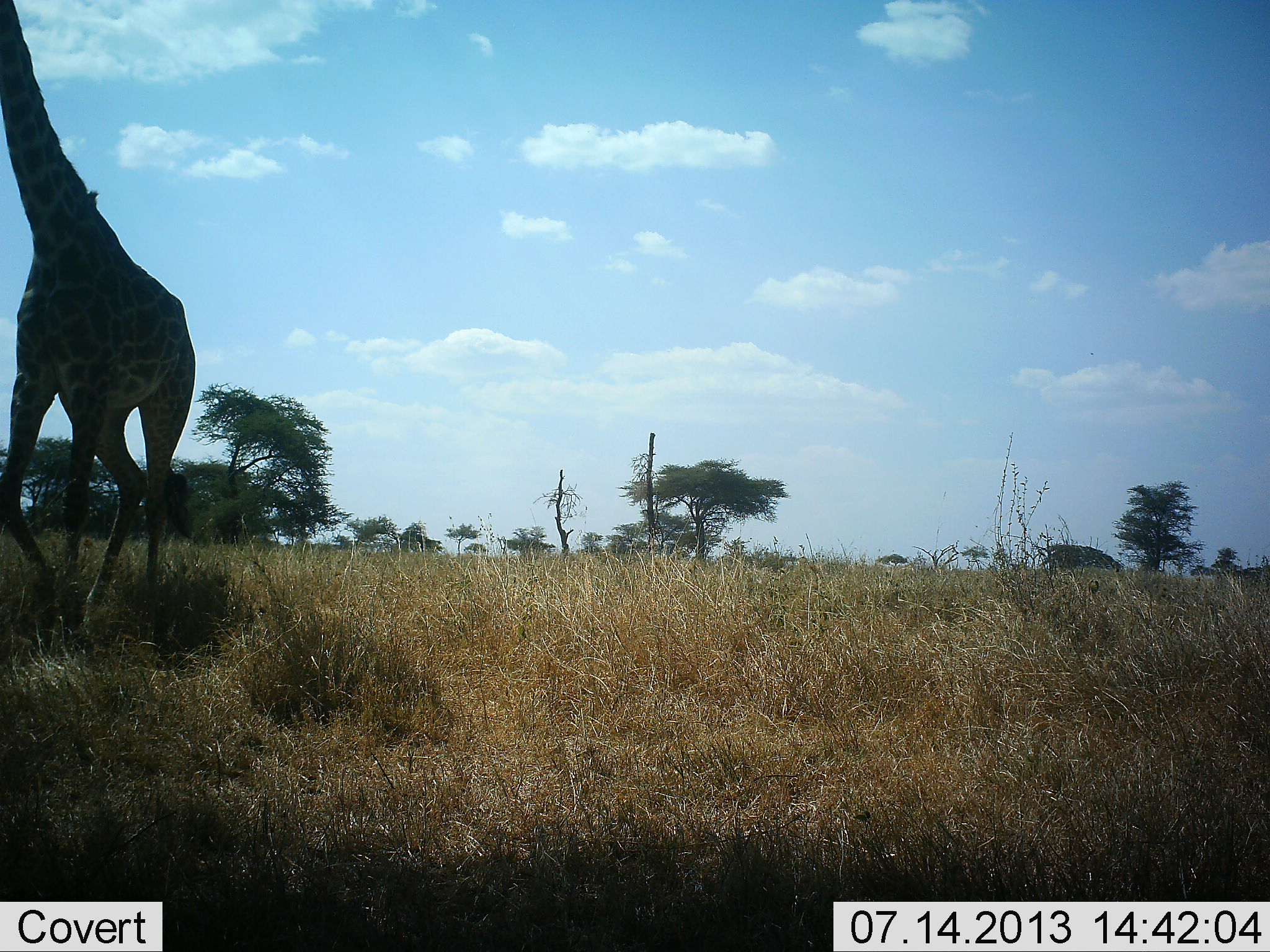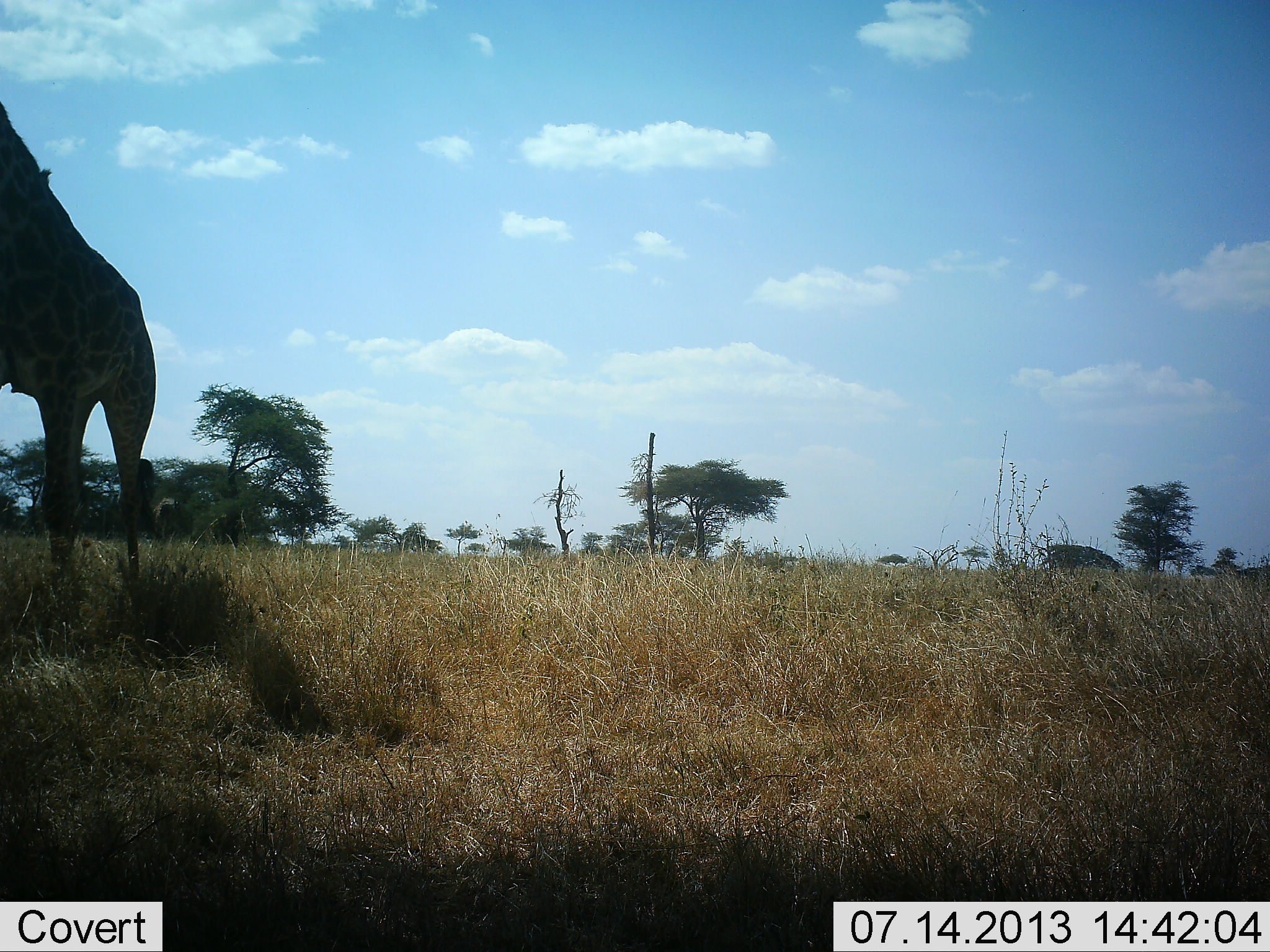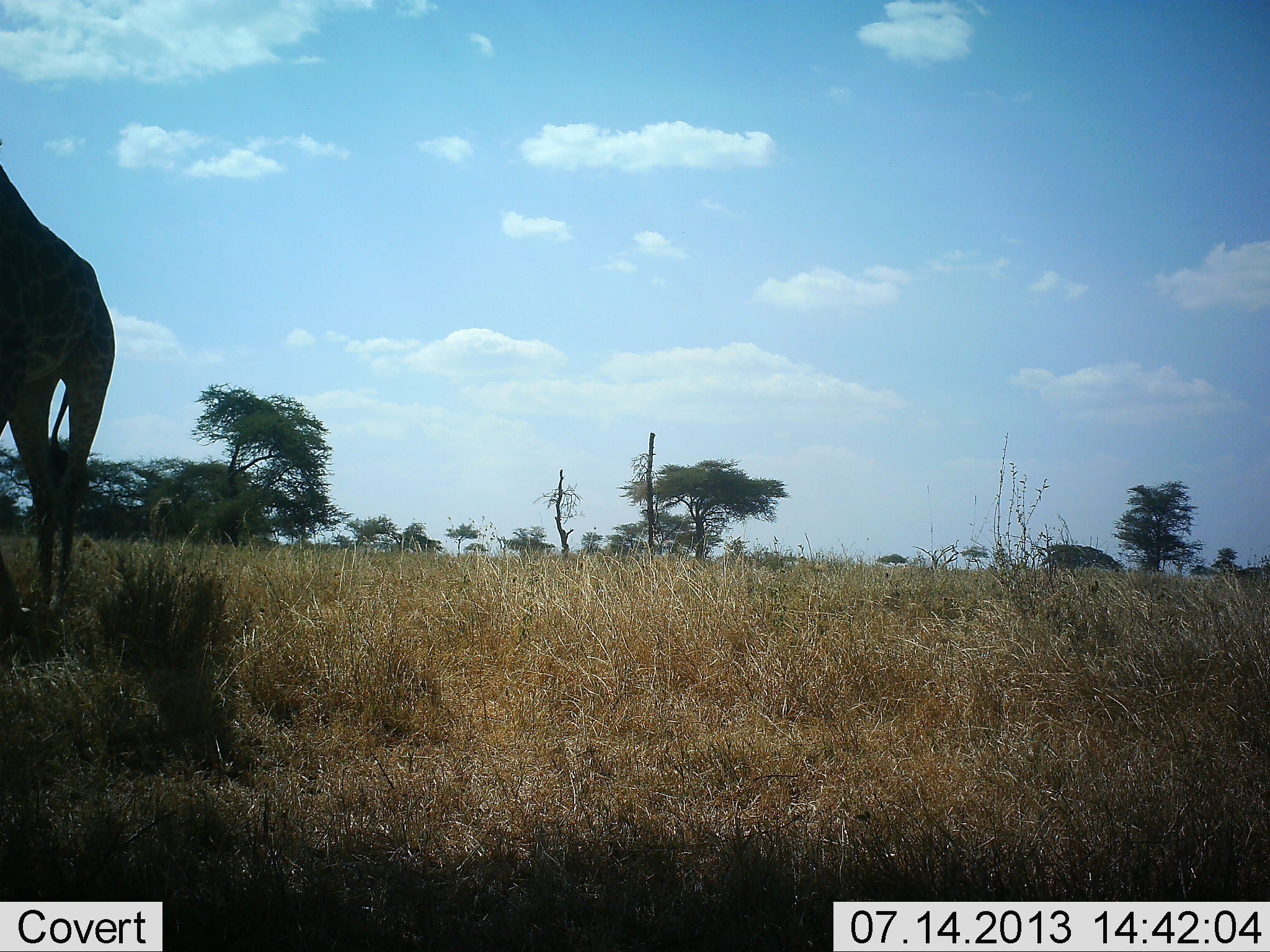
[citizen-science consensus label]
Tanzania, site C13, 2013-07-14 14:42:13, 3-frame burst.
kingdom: Animalia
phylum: Chordata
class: Mammalia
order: Artiodactyla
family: Giraffidae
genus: Giraffa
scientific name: Giraffa camelopardalis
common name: giraffe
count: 1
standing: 17%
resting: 0%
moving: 78%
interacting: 0%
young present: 0%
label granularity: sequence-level